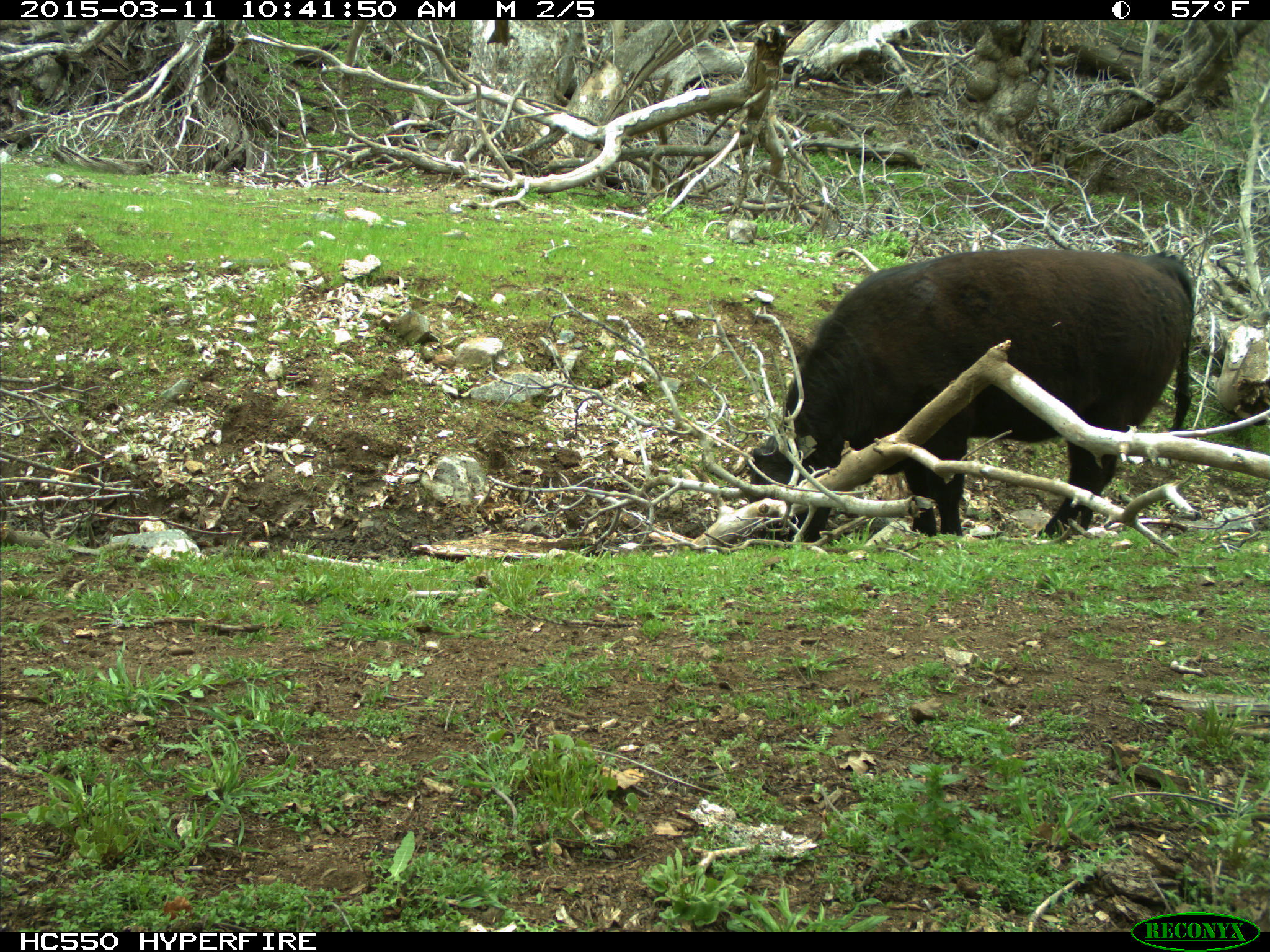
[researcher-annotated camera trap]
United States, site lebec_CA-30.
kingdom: Animalia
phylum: Chordata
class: Mammalia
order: Artiodactyla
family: Bovidae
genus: Bos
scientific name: Bos taurus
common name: domestic cow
Bos taurus (domestic cow).